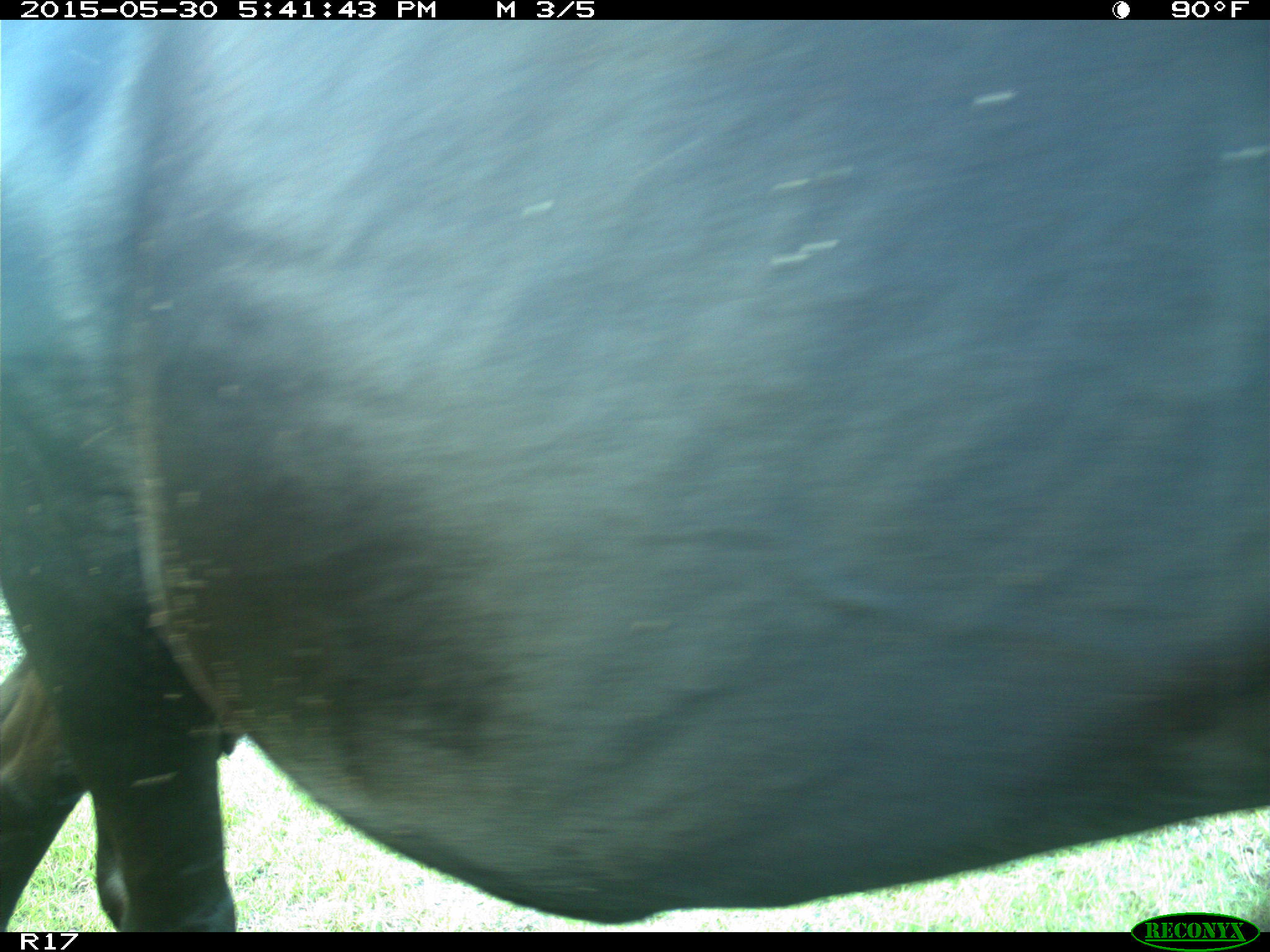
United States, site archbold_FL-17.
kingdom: Animalia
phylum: Chordata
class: Mammalia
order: Artiodactyla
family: Bovidae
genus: Bos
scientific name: Bos taurus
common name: domestic cow